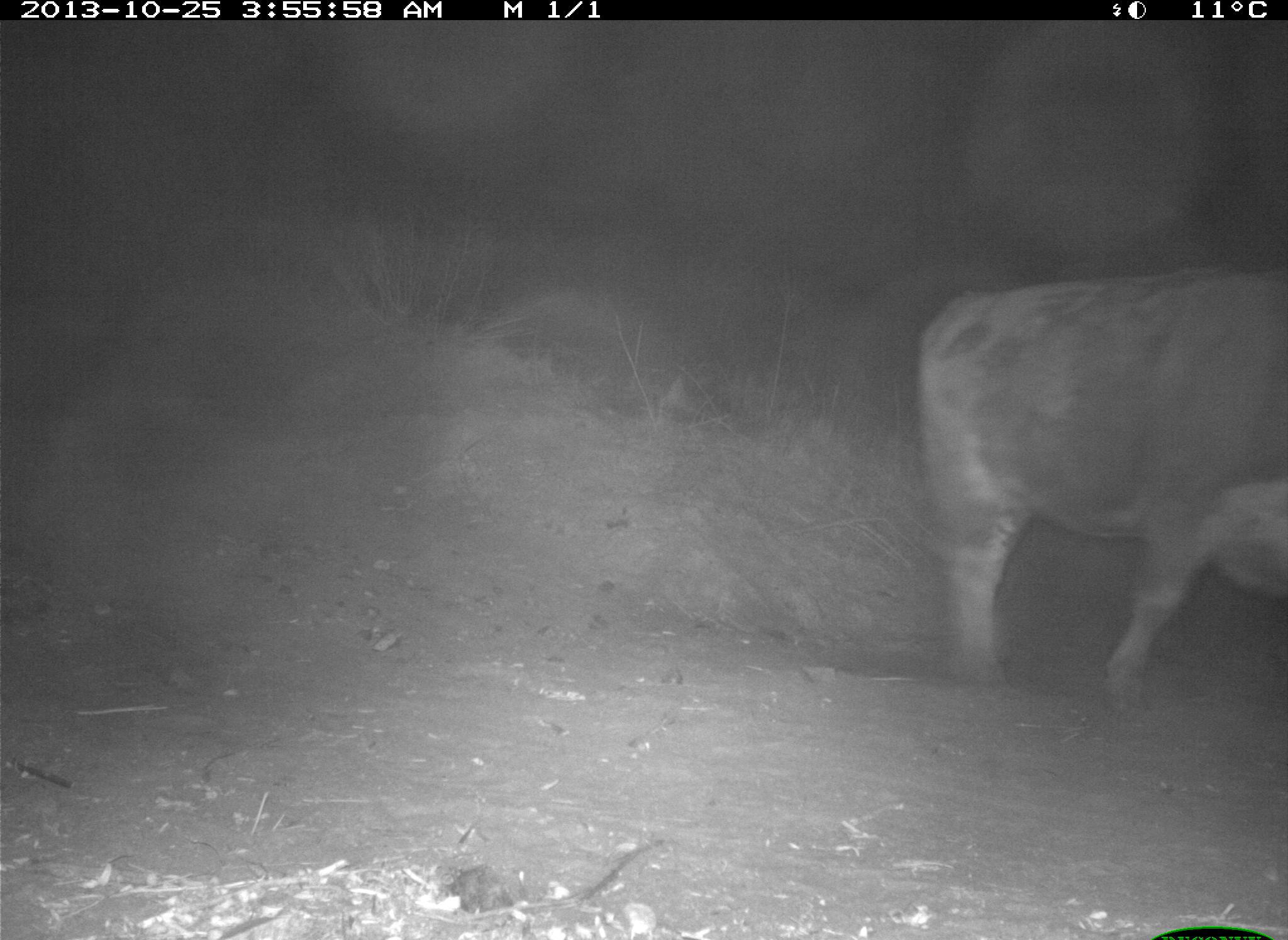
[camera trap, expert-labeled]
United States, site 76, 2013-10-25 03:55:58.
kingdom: Animalia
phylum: Chordata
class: Mammalia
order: Artiodactyla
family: Bovidae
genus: Bos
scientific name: Bos taurus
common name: cow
Cow (Bos taurus).